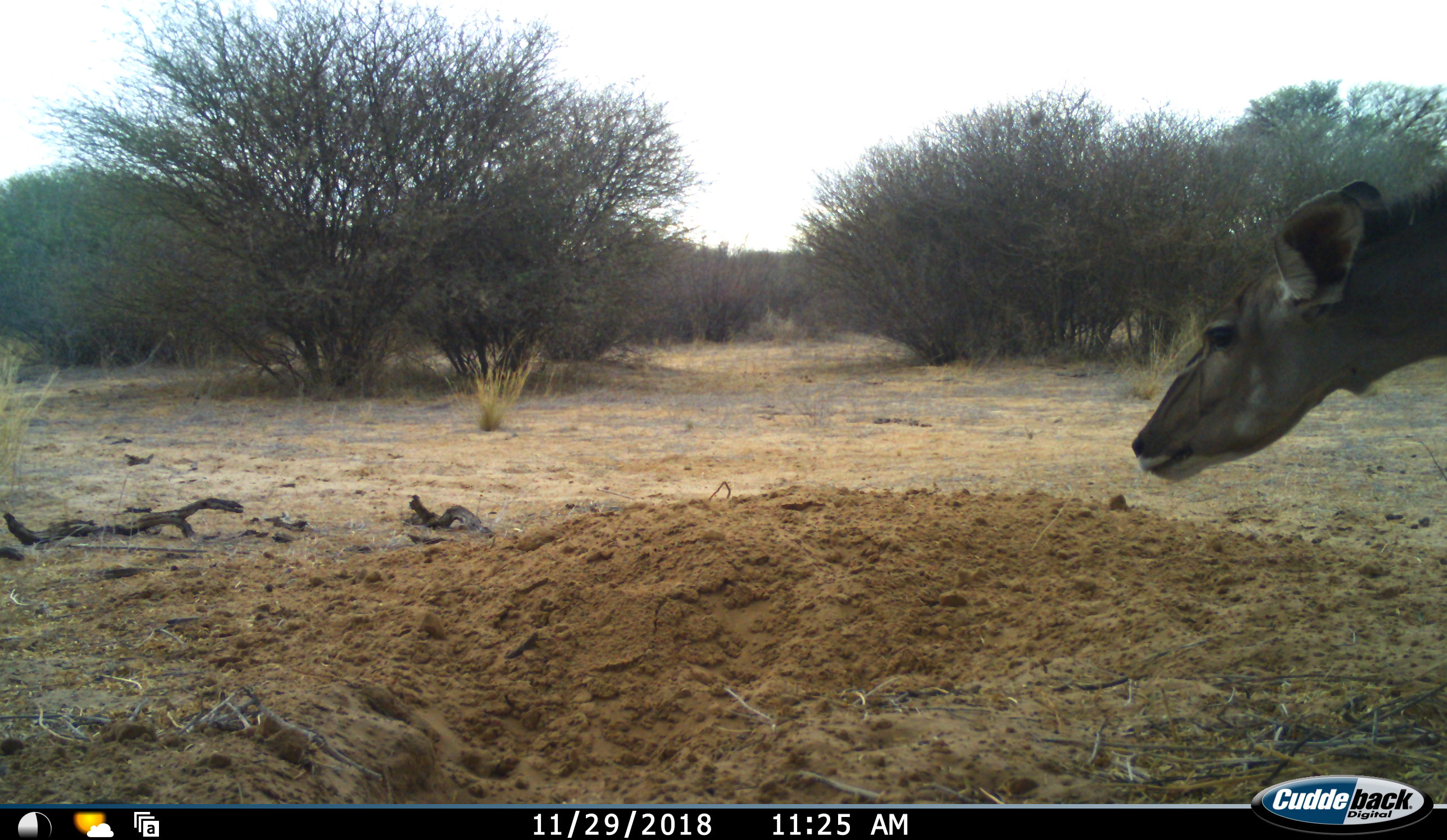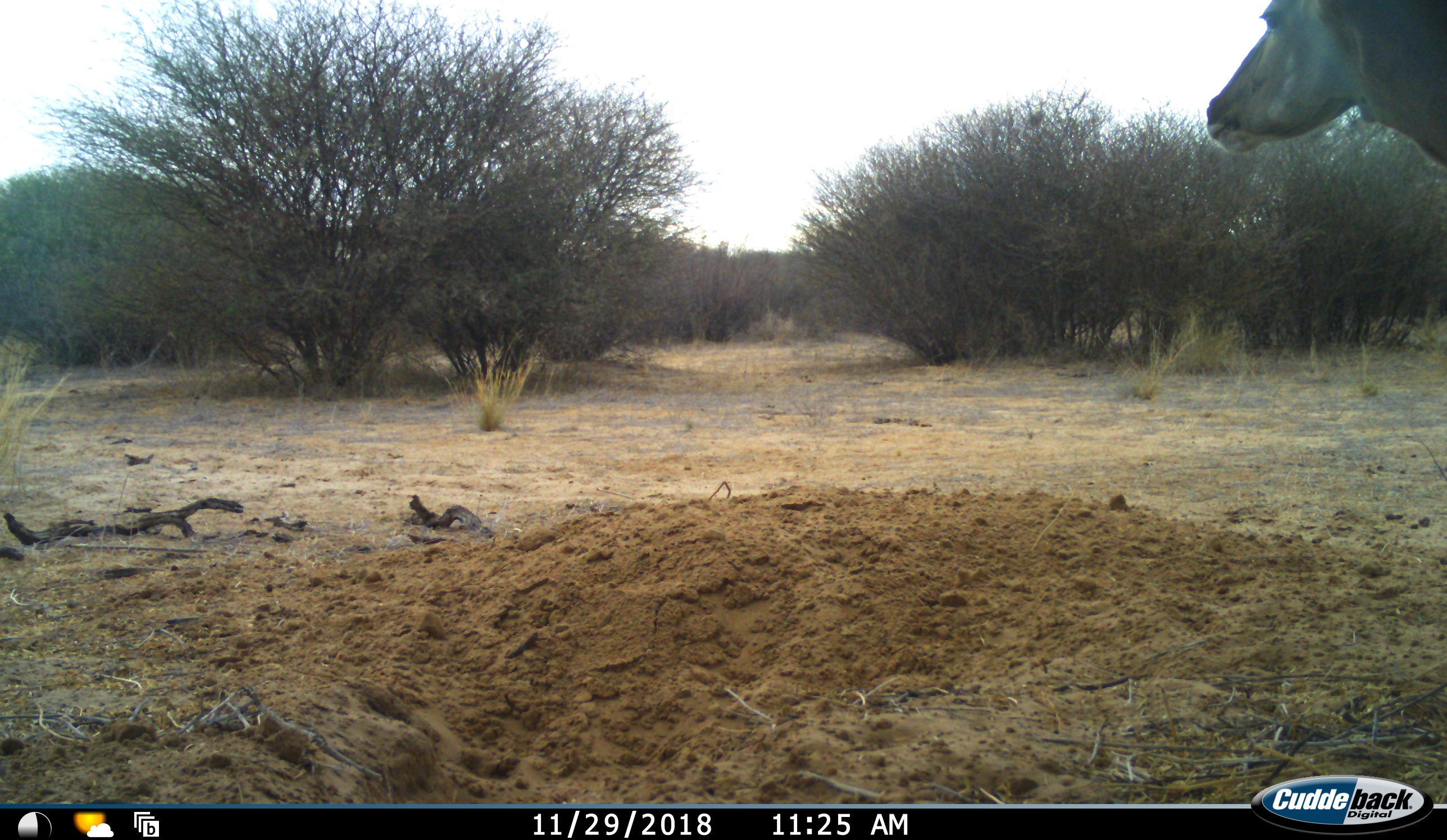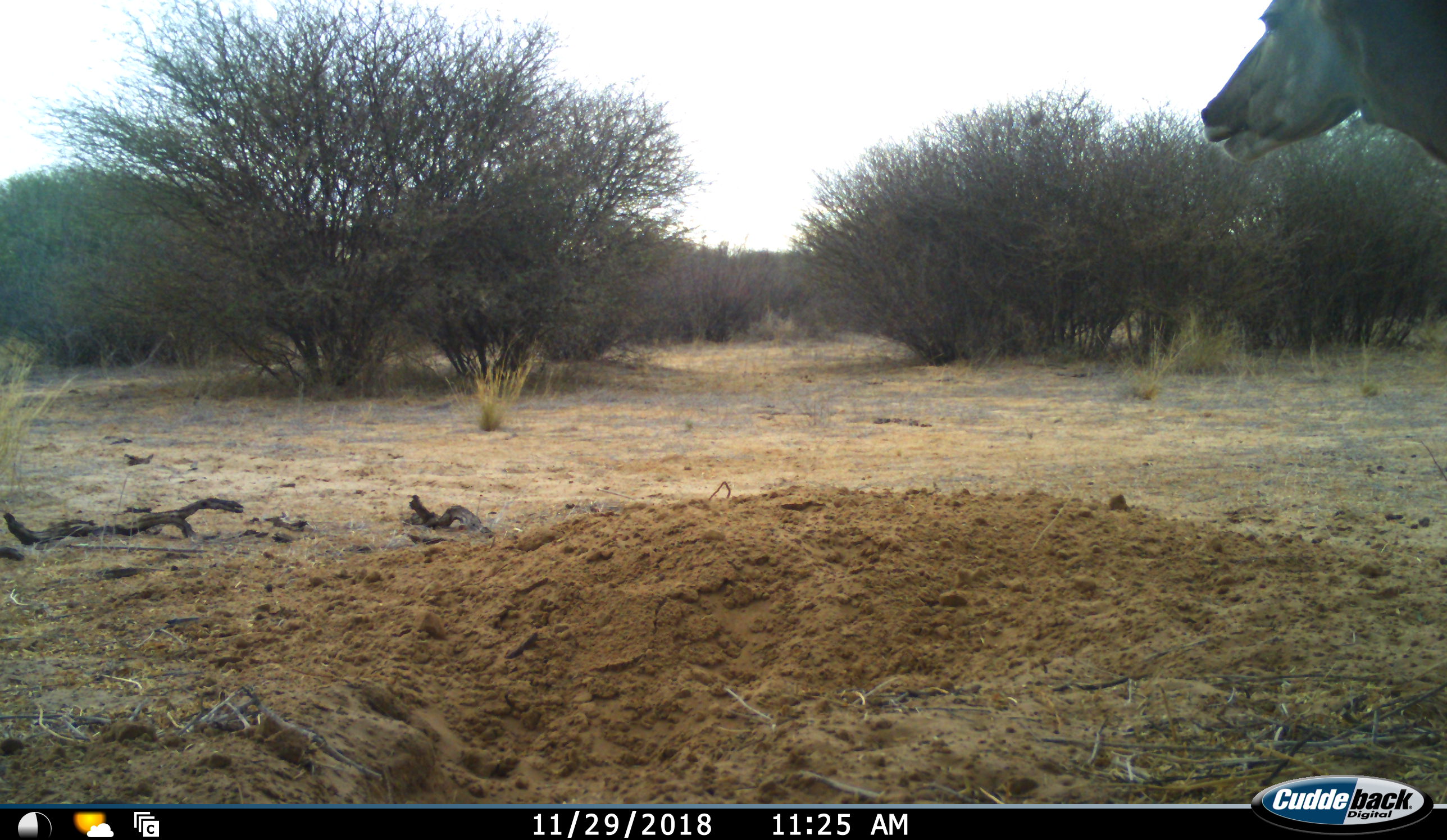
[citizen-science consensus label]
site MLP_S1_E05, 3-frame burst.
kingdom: Animalia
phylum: Chordata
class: Mammalia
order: Artiodactyla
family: Bovidae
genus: Tragelaphus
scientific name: Tragelaphus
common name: kudu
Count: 1.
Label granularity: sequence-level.